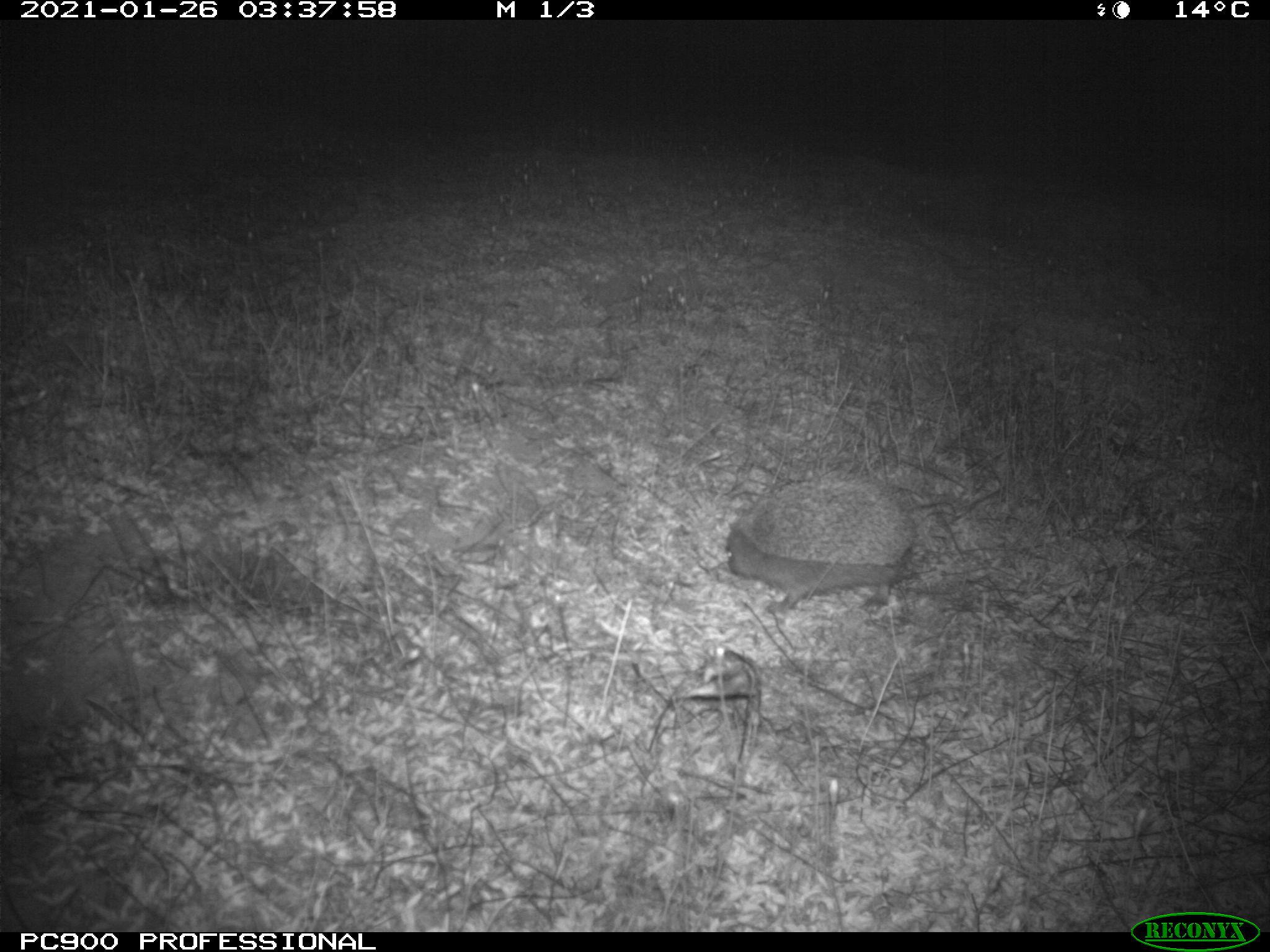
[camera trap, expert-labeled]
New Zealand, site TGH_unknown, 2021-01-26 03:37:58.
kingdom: Animalia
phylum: Chordata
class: Mammalia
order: Eulipotyphla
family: Erinaceidae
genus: Erinaceus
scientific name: Erinaceus europaeus europaeus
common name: european hedgehog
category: hedgehog